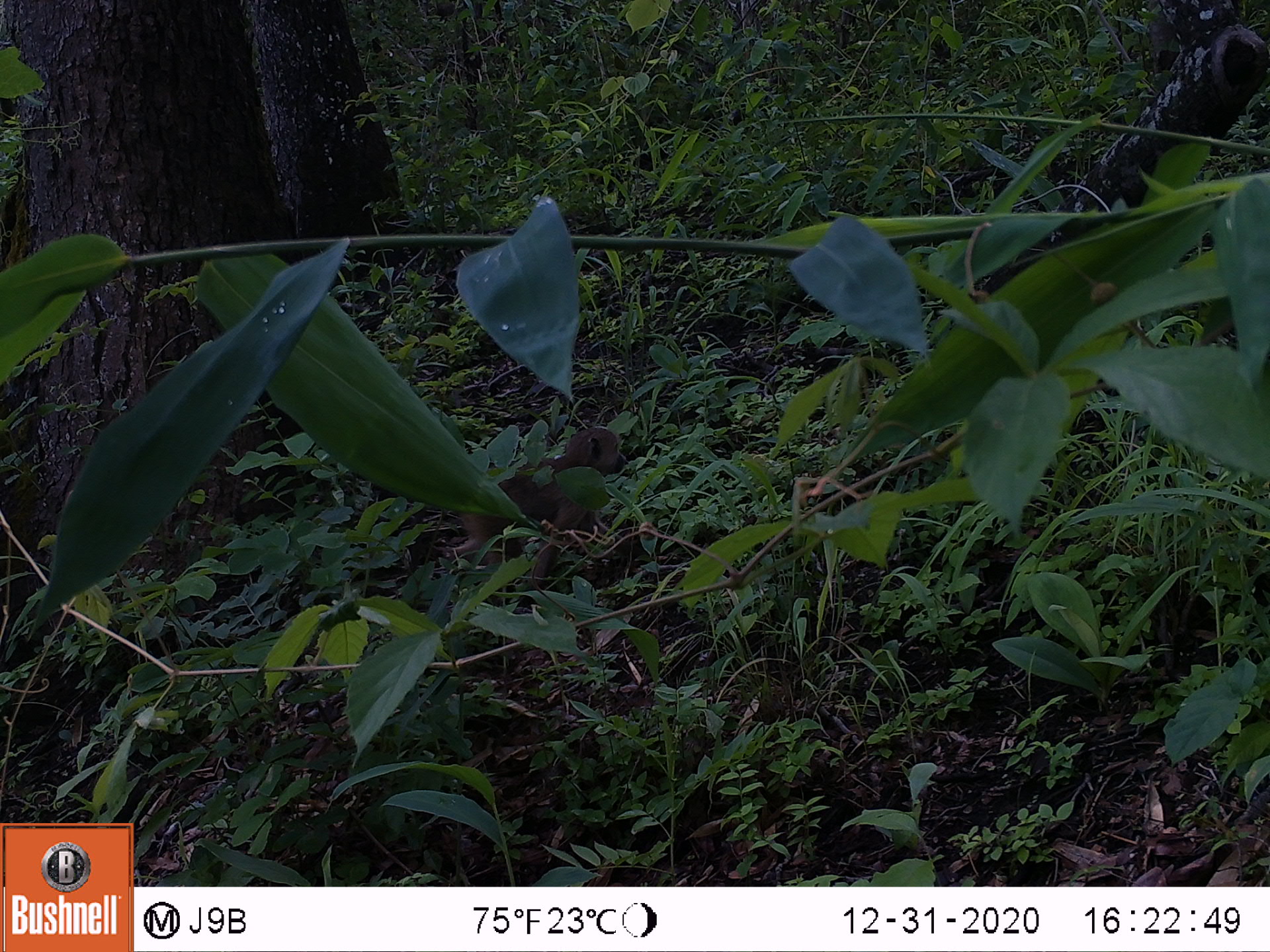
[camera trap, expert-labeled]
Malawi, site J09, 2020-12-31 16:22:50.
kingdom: Animalia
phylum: Chordata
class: Mammalia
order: Primates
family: Cercopithecidae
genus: Papio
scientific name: Papio cynocephalus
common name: yellow baboon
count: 1